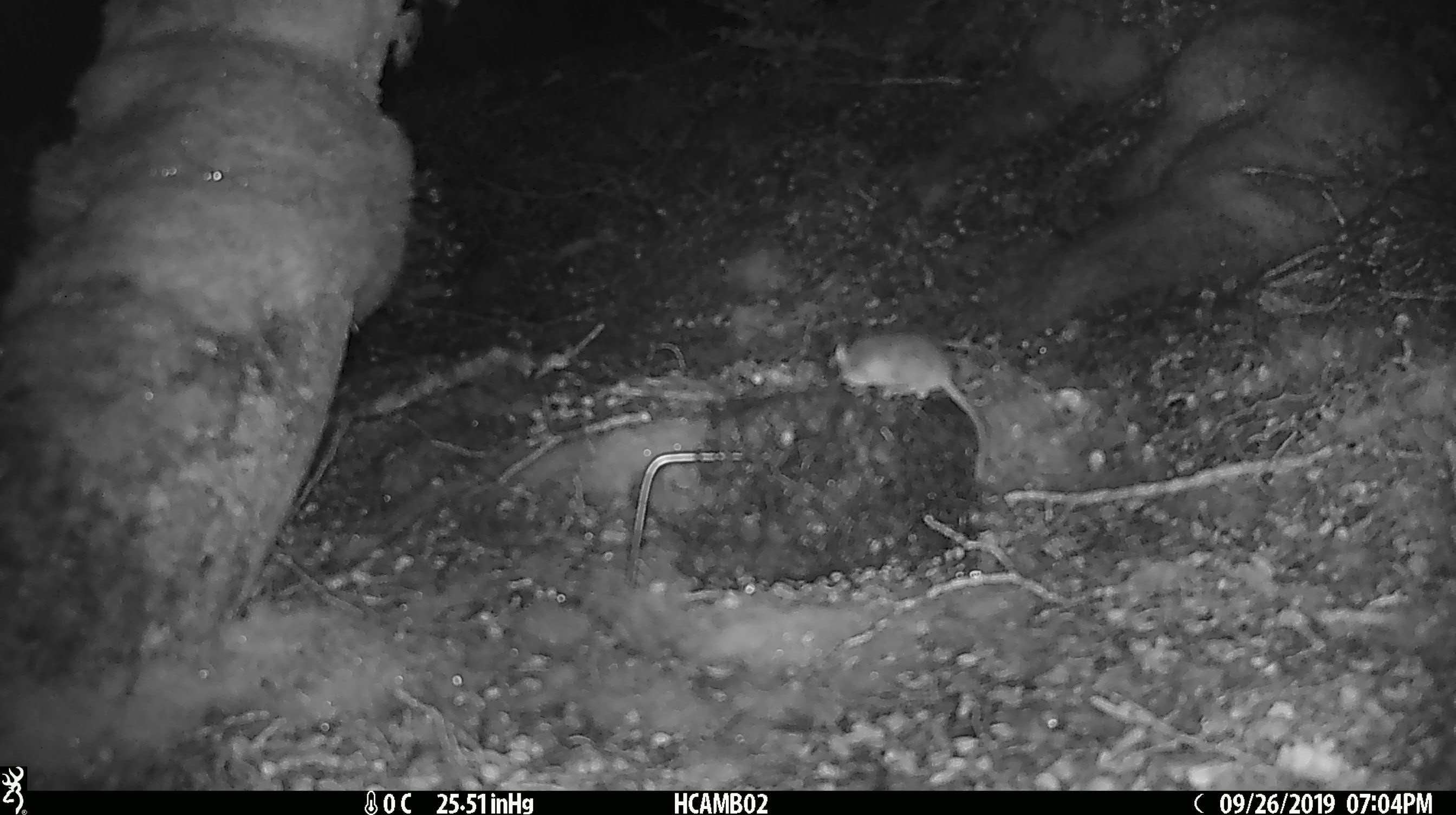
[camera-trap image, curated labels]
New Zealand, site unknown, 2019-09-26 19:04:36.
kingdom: Animalia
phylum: Chordata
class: Mammalia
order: Rodentia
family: Muridae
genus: Mus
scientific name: Mus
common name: mouse